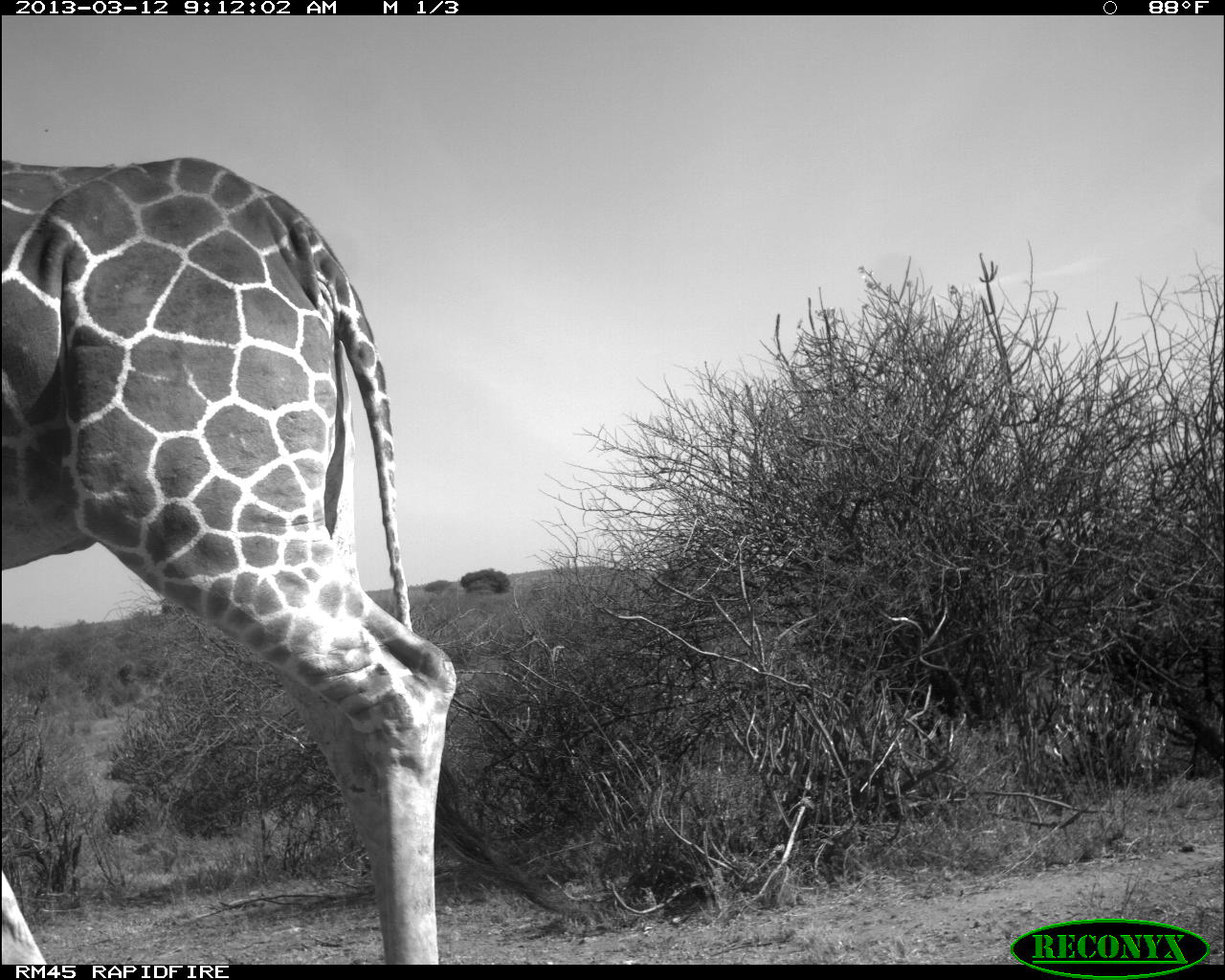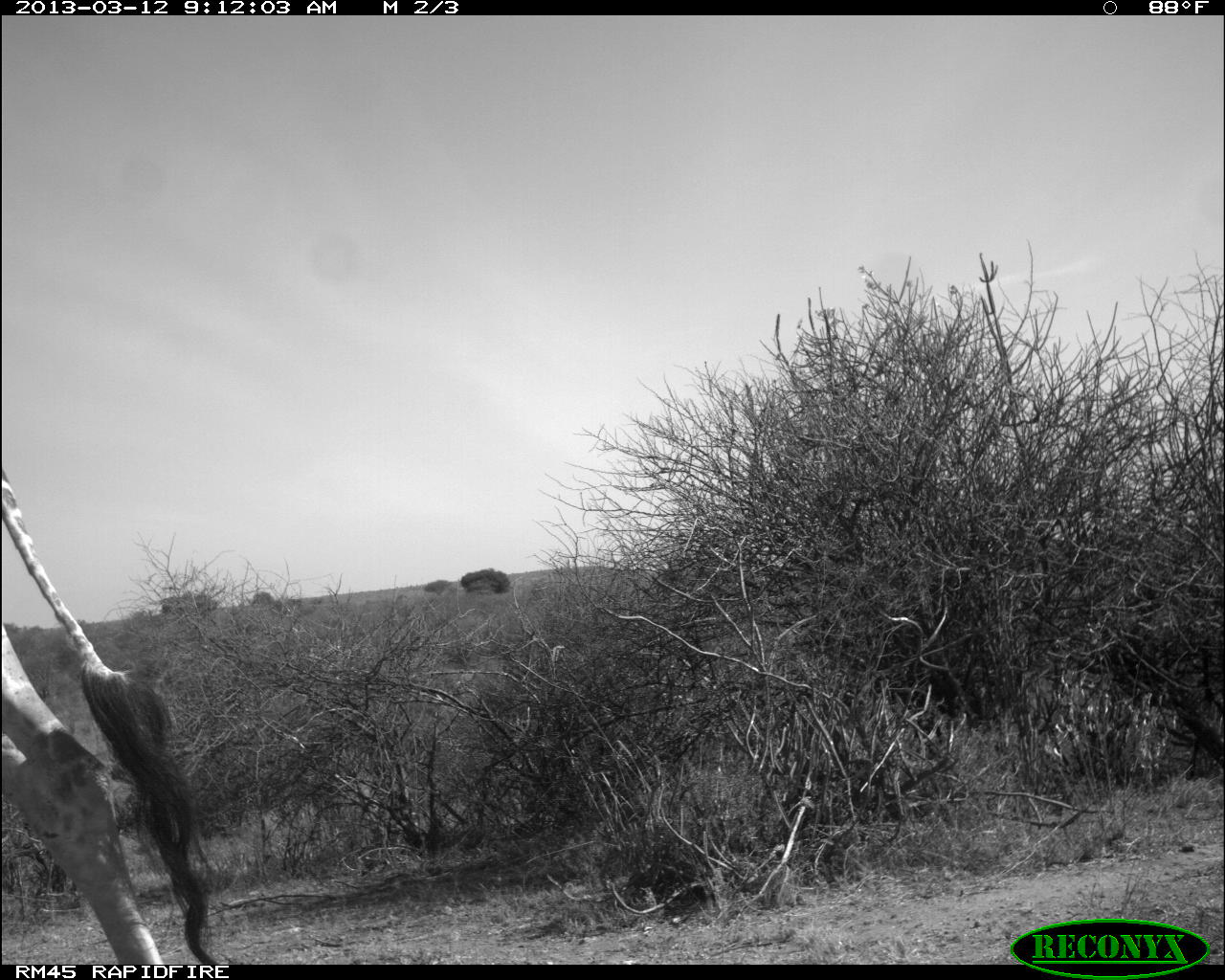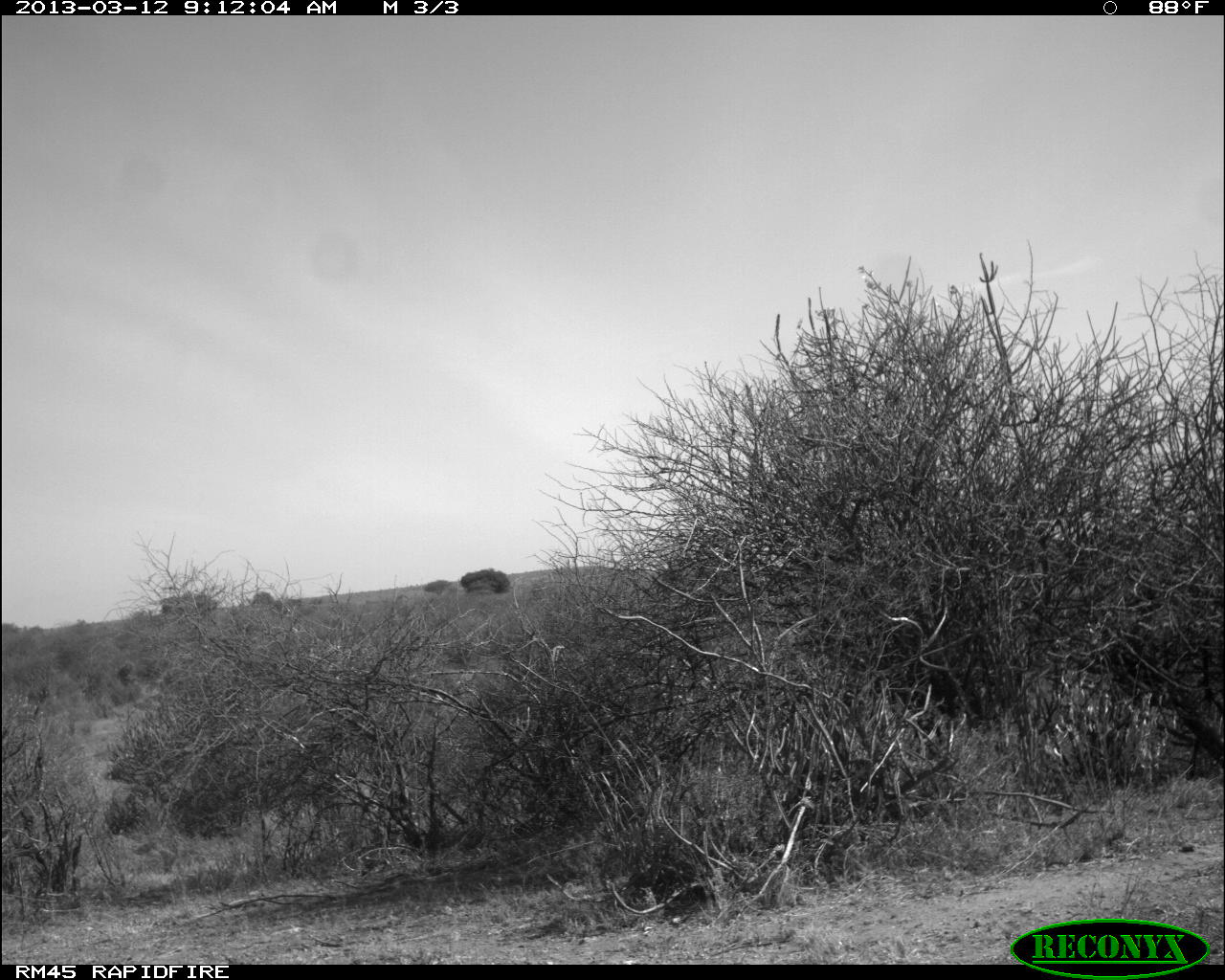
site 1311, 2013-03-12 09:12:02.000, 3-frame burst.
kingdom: Animalia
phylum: Chordata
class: Mammalia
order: Artiodactyla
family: Giraffidae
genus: Giraffa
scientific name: Giraffa camelopardalis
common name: giraffe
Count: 1.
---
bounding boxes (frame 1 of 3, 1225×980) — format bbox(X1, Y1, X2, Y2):
giraffa camelopardalis: bbox(0, 154, 455, 963)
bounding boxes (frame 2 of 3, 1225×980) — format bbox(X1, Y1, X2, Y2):
giraffa camelopardalis: bbox(0, 461, 218, 963)